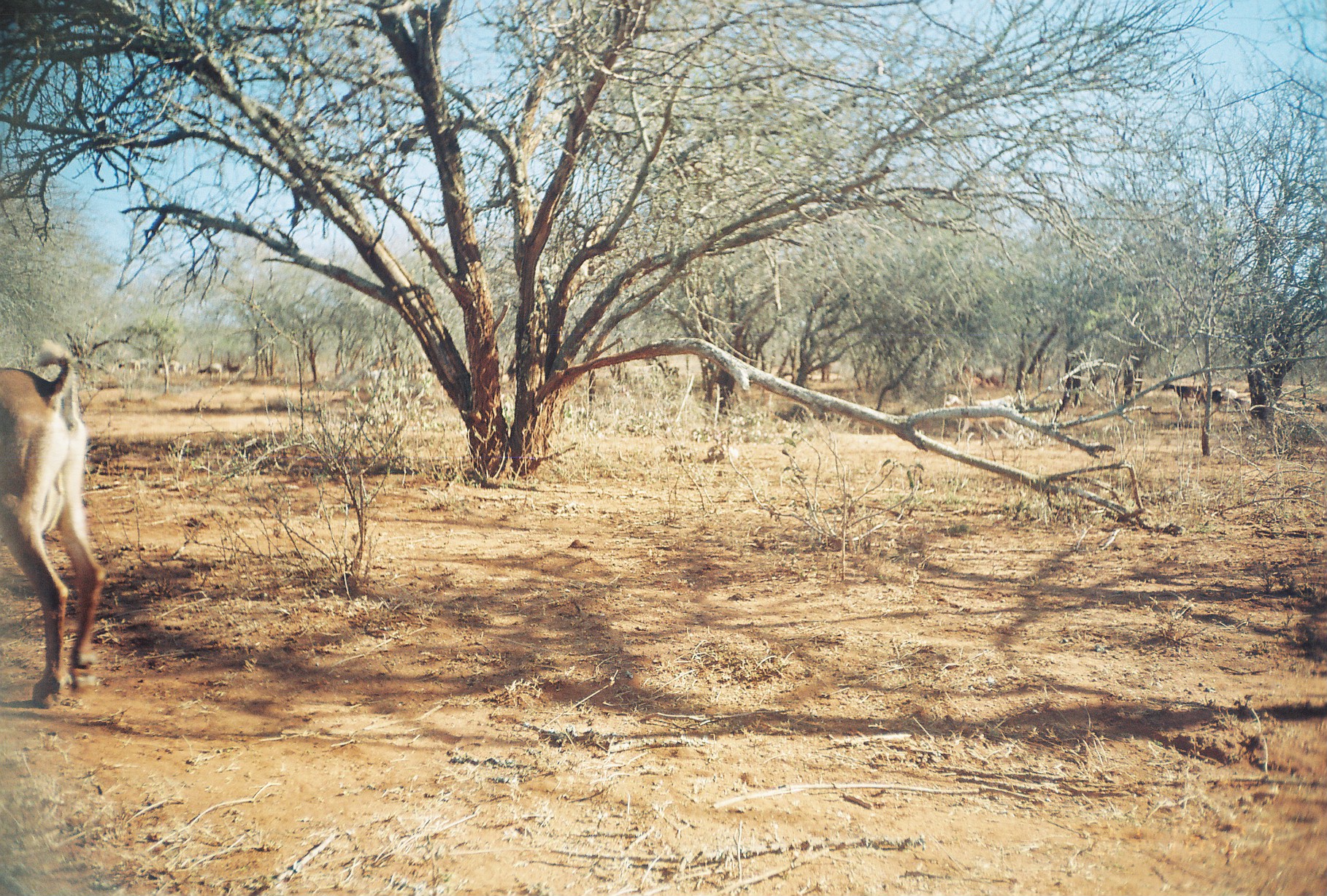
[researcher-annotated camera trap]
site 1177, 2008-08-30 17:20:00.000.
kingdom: Animalia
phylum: Chordata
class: Mammalia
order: Artiodactyla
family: Bovidae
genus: Capra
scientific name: Capra aegagrus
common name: wild goat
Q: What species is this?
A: Capra aegagrus (wild goat).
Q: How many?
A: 13.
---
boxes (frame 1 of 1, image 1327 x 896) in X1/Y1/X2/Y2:
capra aegagrus: 0/339/103/710